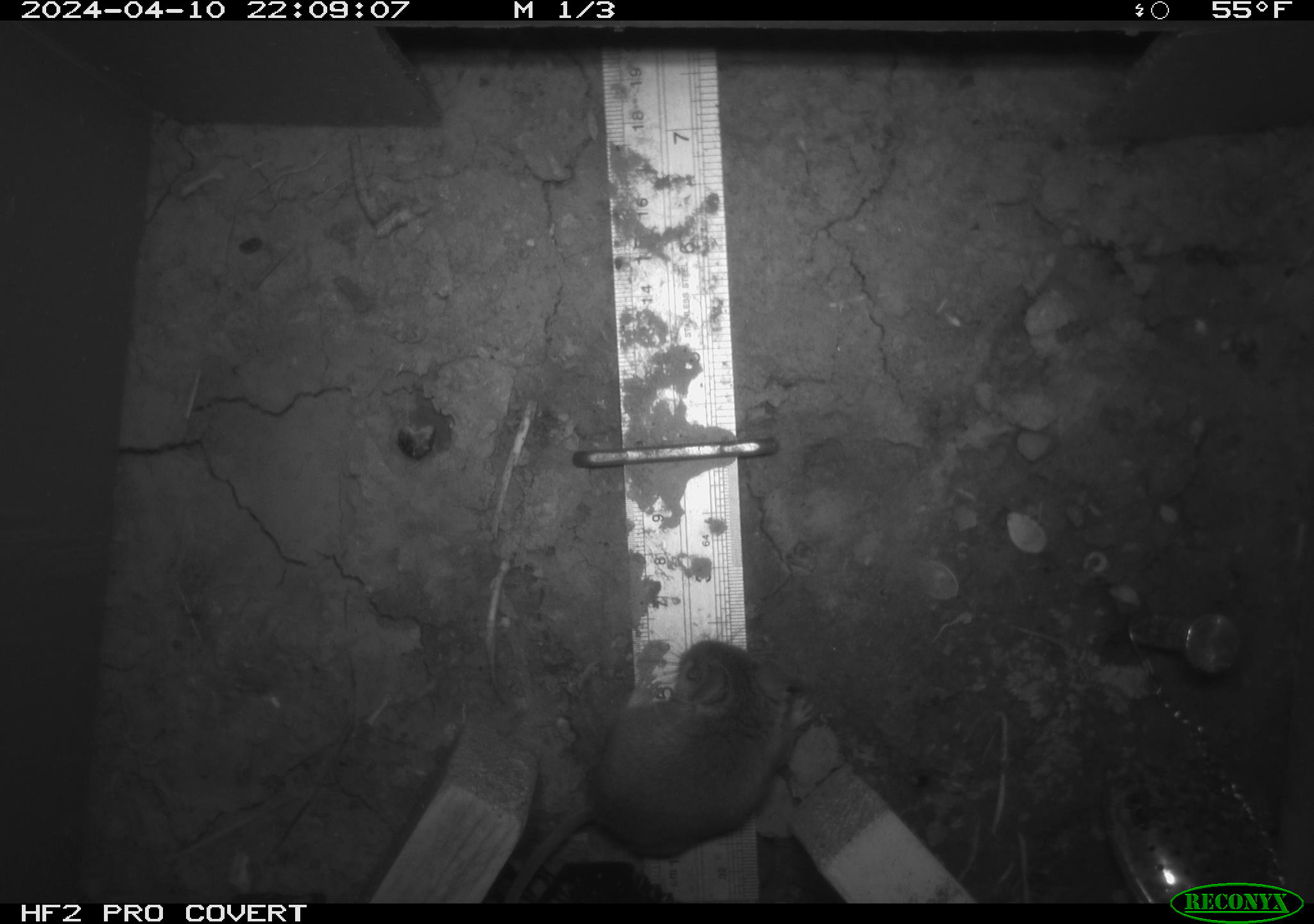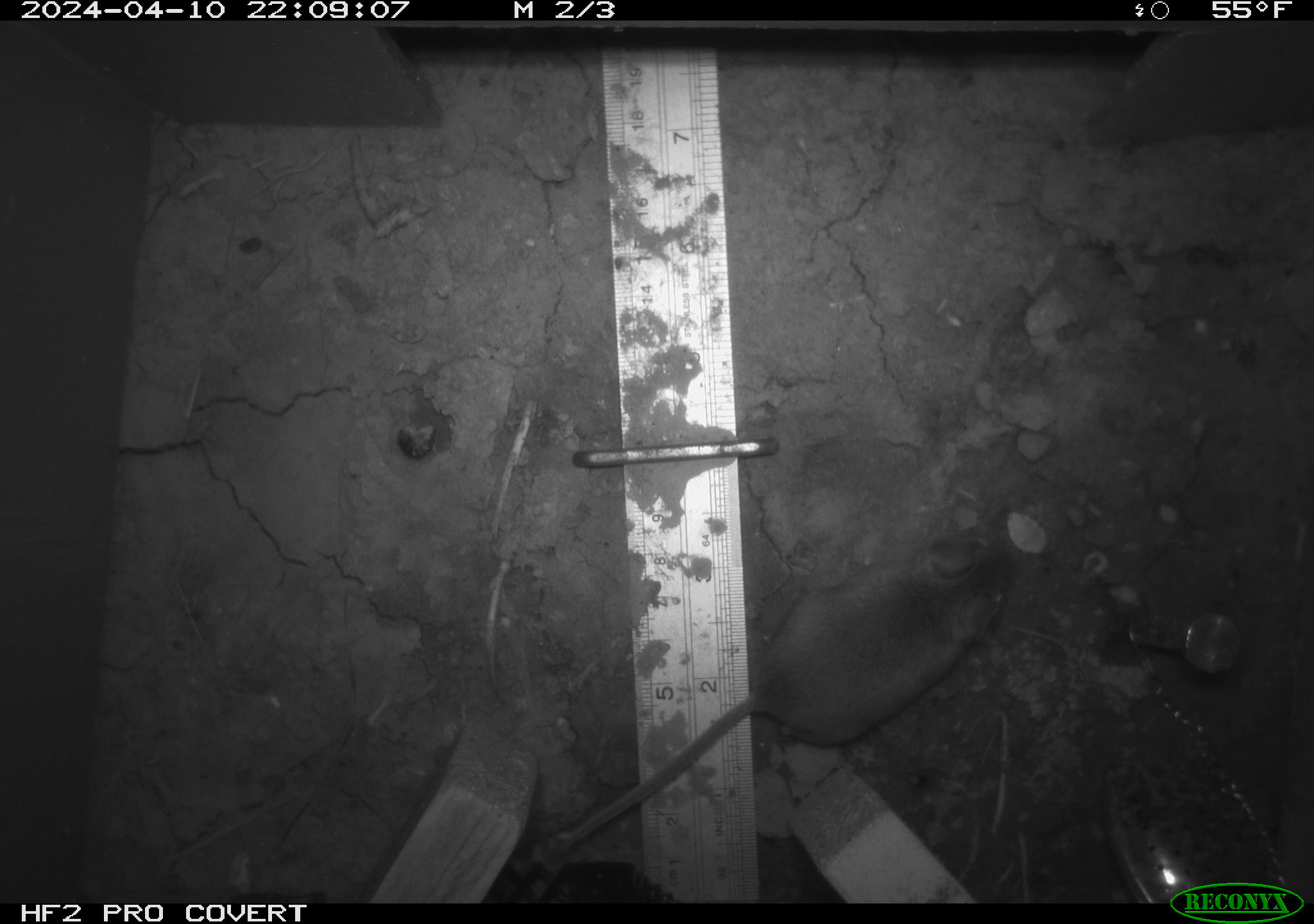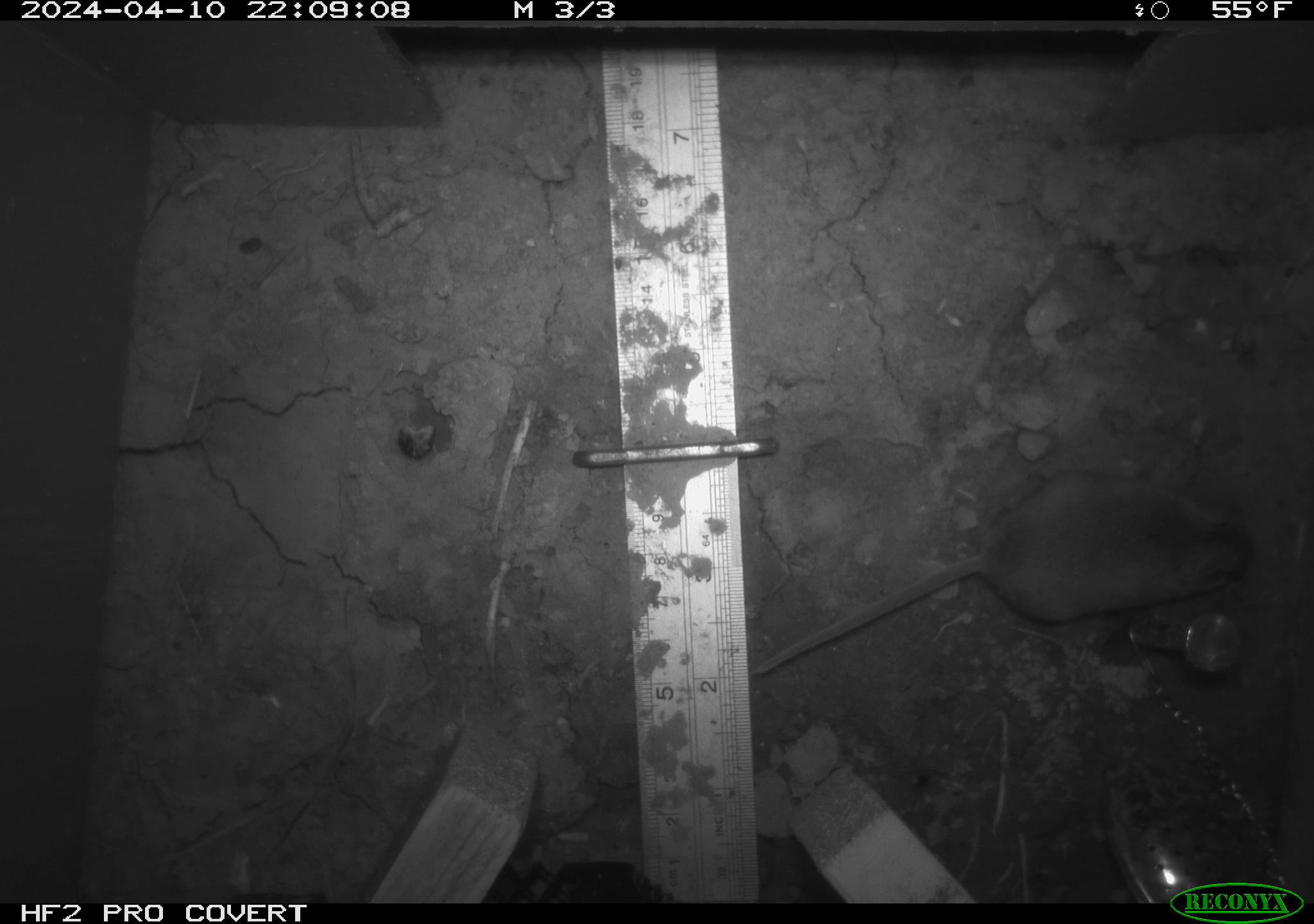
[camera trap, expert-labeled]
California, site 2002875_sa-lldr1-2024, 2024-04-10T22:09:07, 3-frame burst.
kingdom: Animalia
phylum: Chordata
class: Mammalia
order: Rodentia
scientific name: Rodentia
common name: mouse species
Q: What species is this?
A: Mouse species (Rodentia).